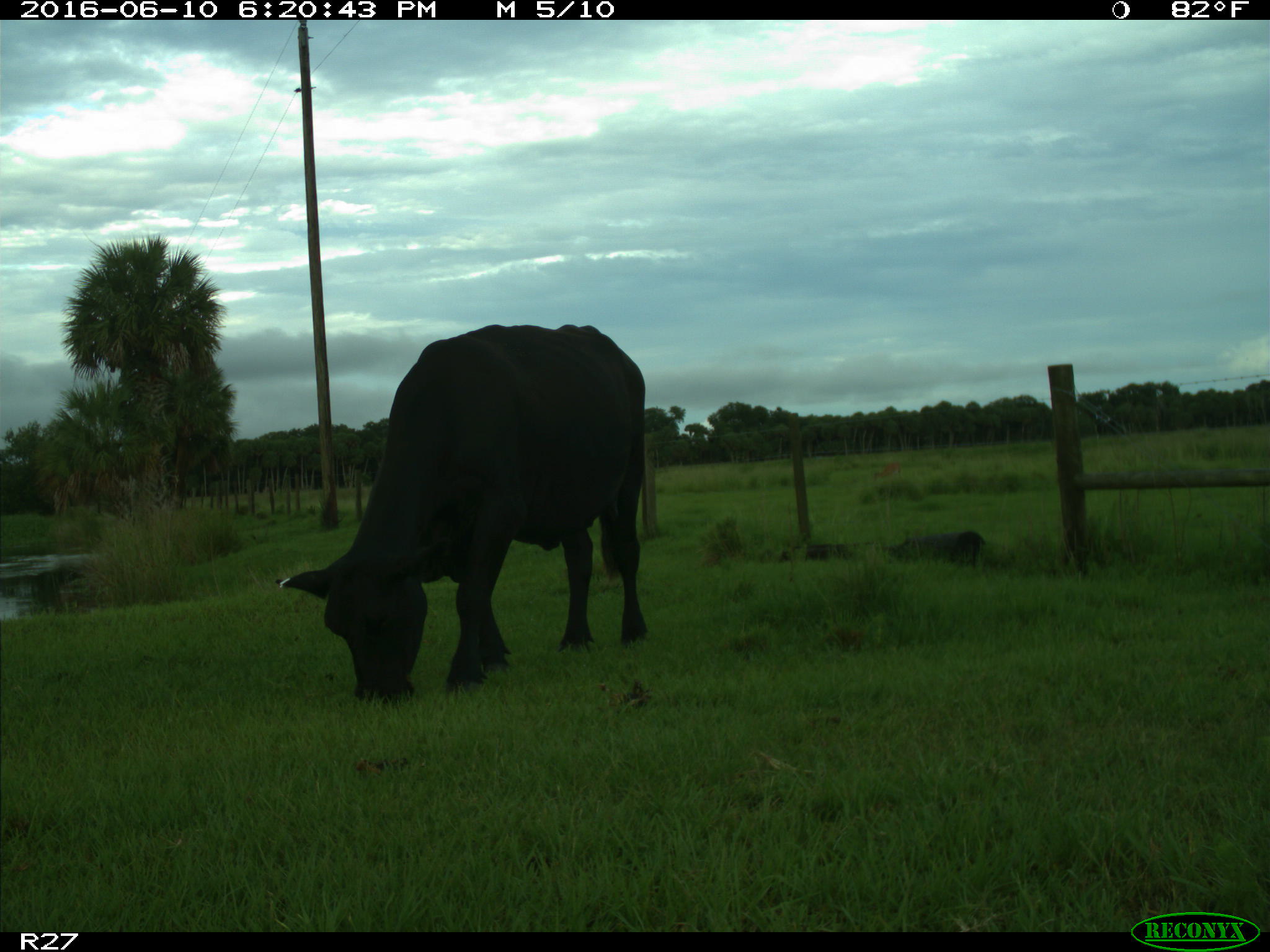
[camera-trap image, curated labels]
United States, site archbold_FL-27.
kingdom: Animalia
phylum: Chordata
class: Mammalia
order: Artiodactyla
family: Bovidae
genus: Bos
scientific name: Bos taurus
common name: domestic cow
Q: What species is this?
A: Bos taurus (domestic cow).